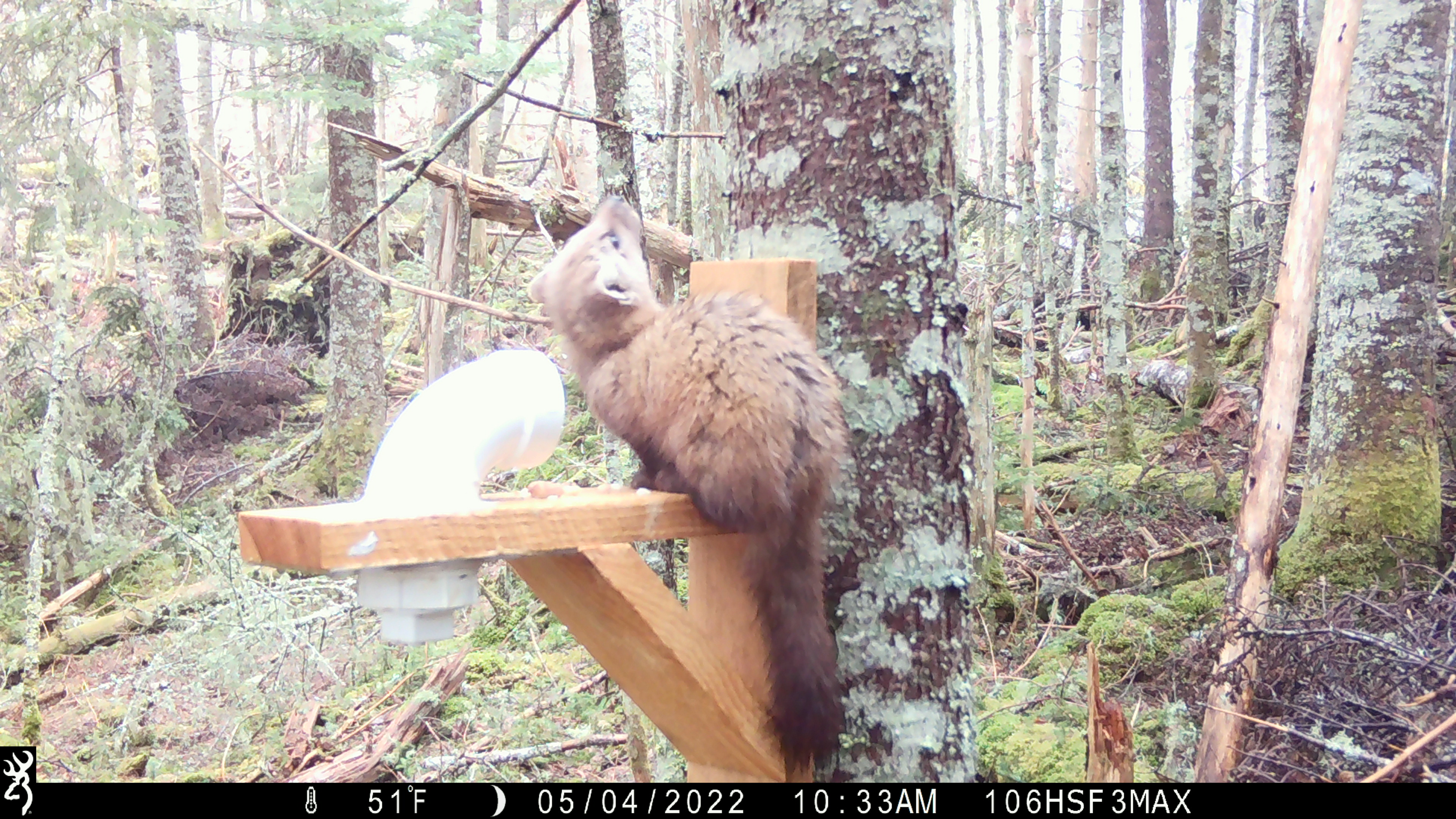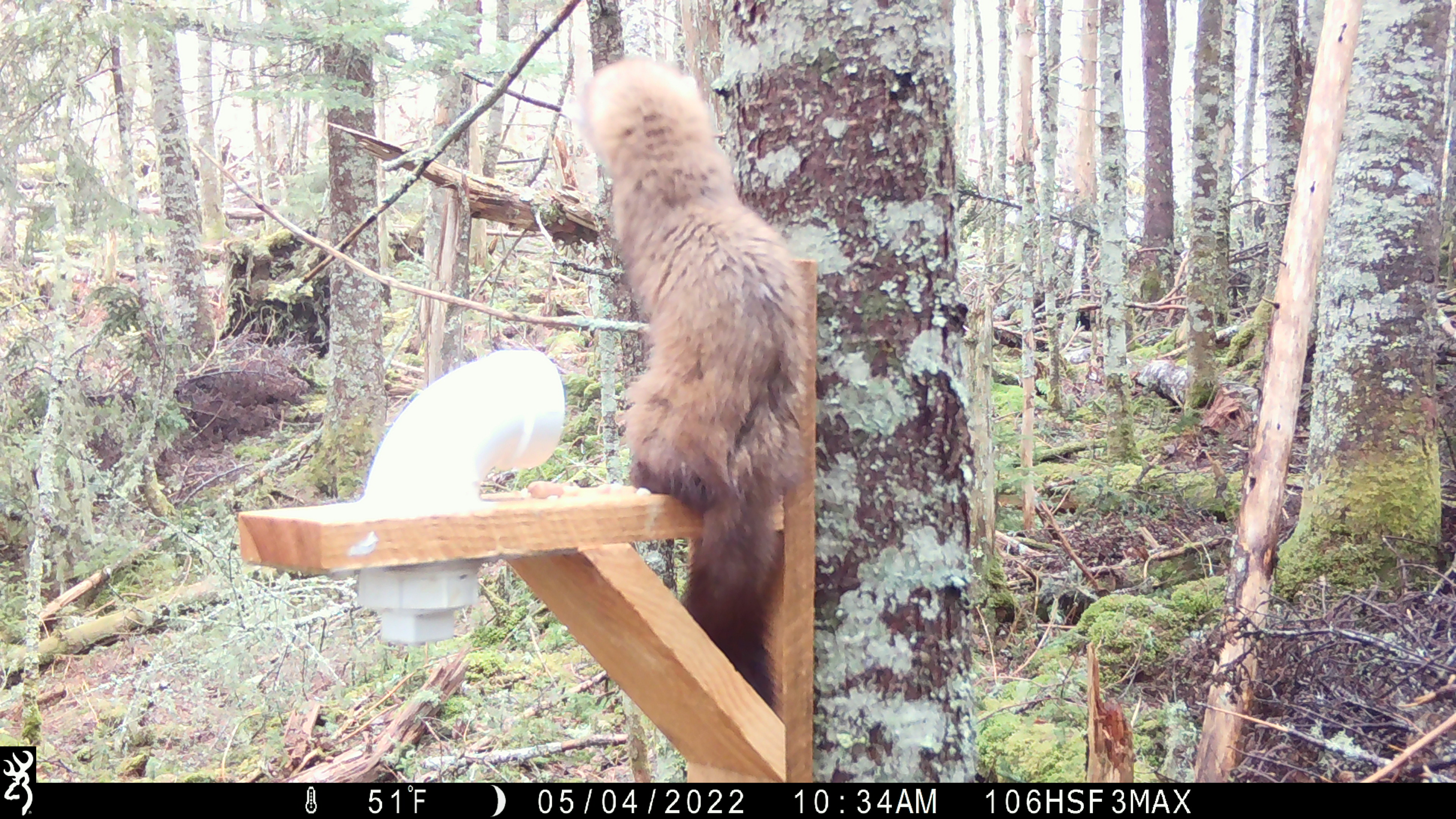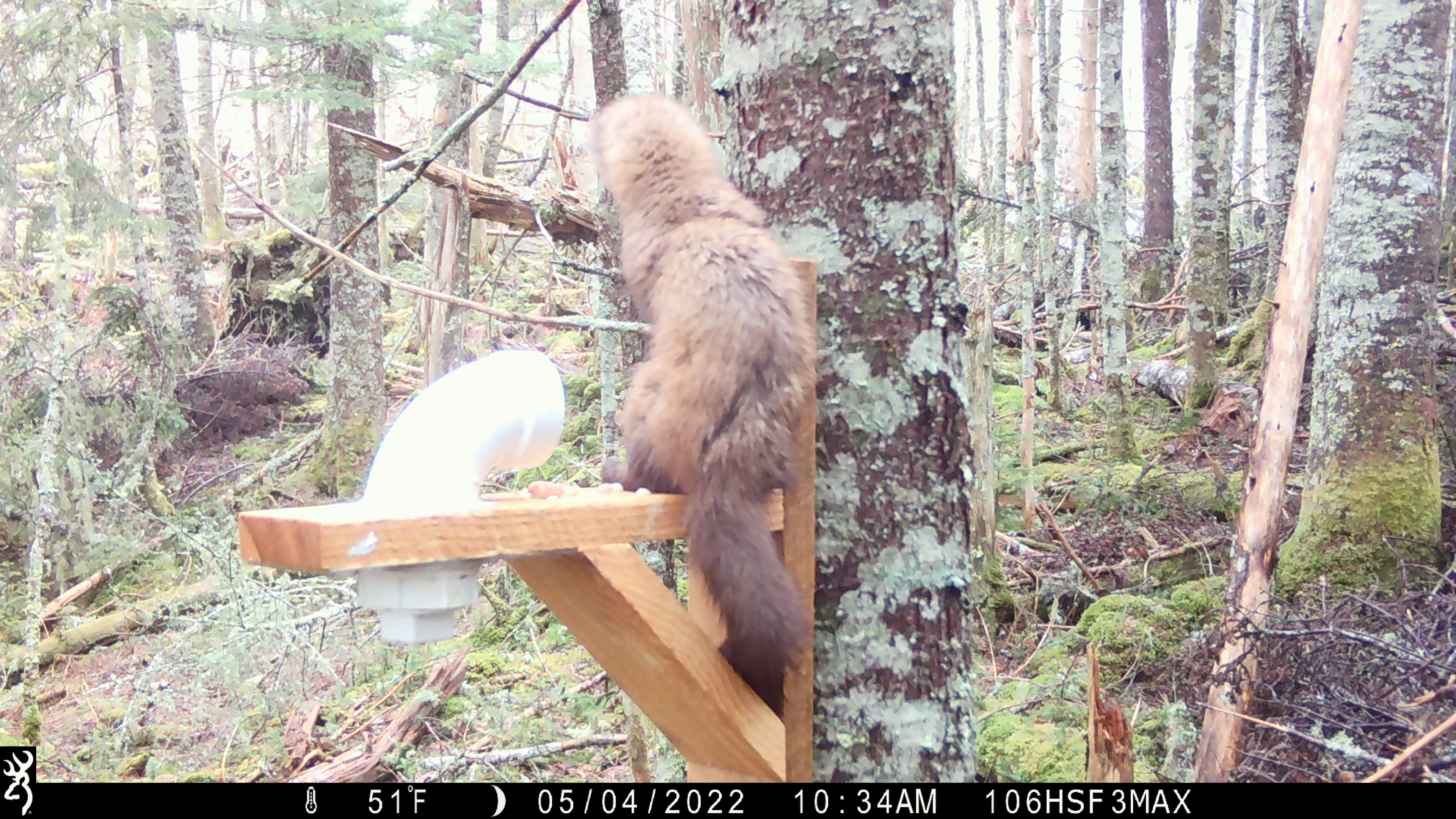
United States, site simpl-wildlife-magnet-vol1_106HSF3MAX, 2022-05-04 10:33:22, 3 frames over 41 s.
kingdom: Animalia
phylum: Chordata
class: Mammalia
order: Carnivora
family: Mustelidae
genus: Martes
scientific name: Martes americana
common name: american marten